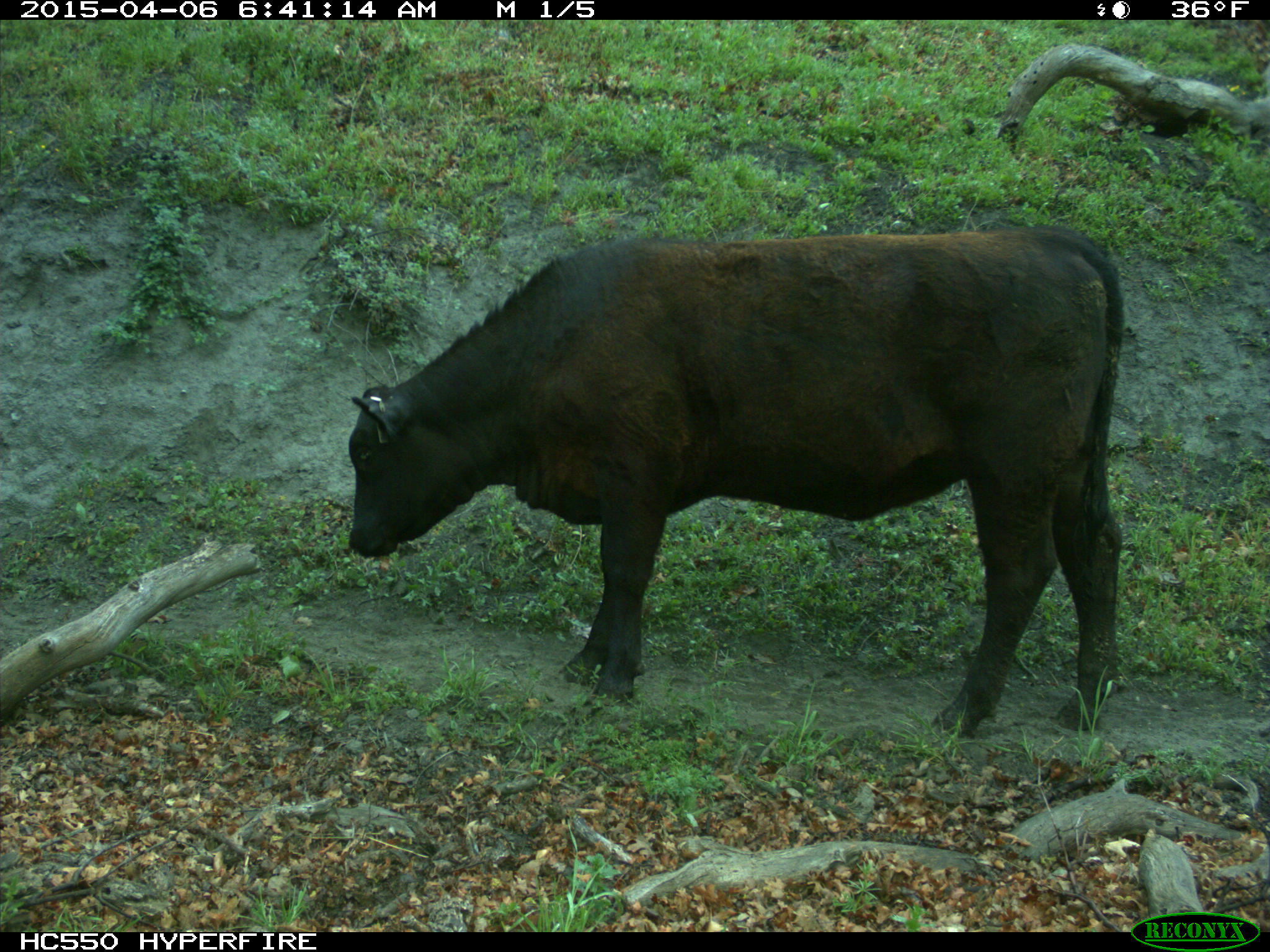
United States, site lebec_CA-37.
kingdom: Animalia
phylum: Chordata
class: Mammalia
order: Artiodactyla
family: Bovidae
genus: Bos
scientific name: Bos taurus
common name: domestic cow